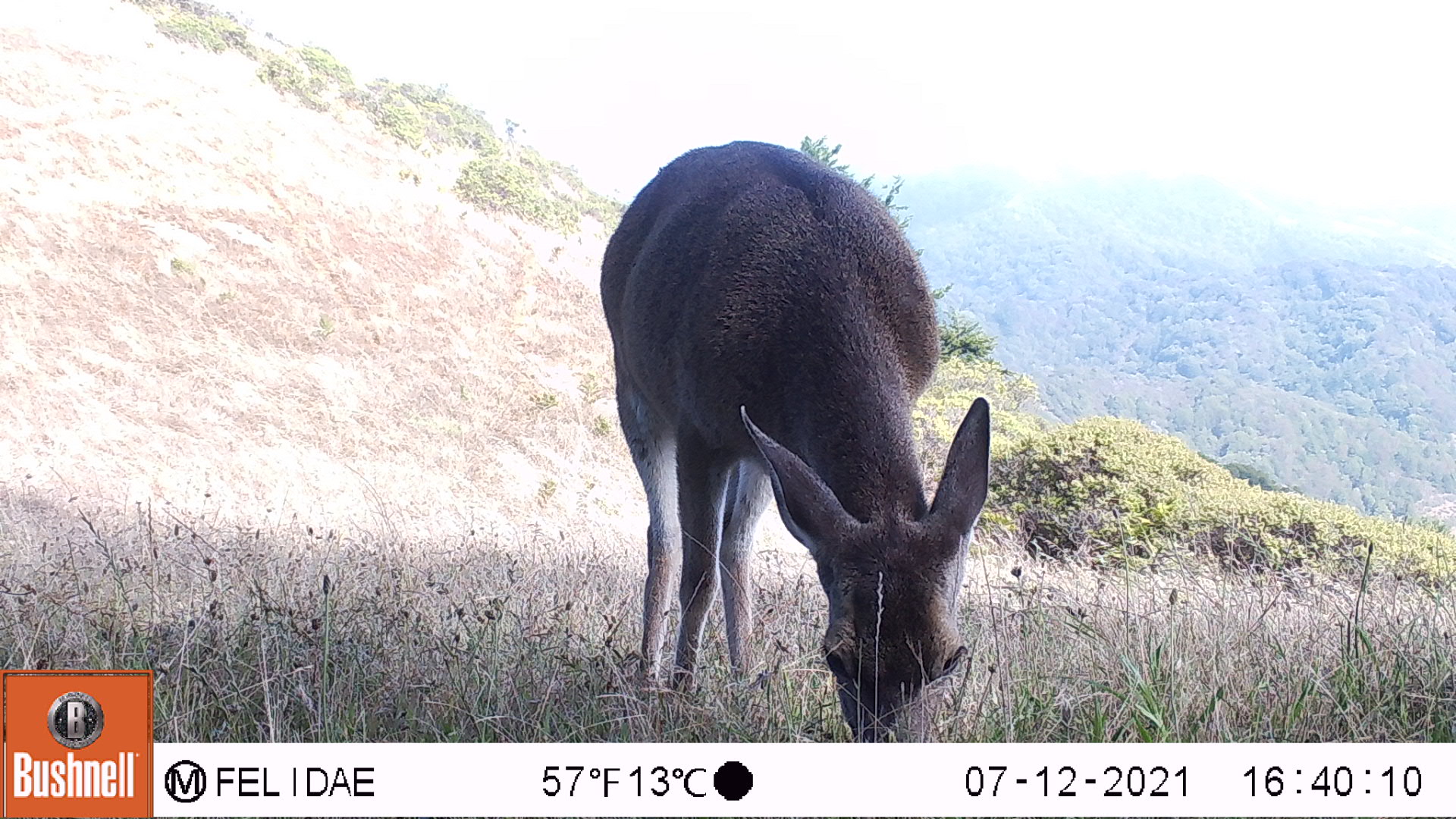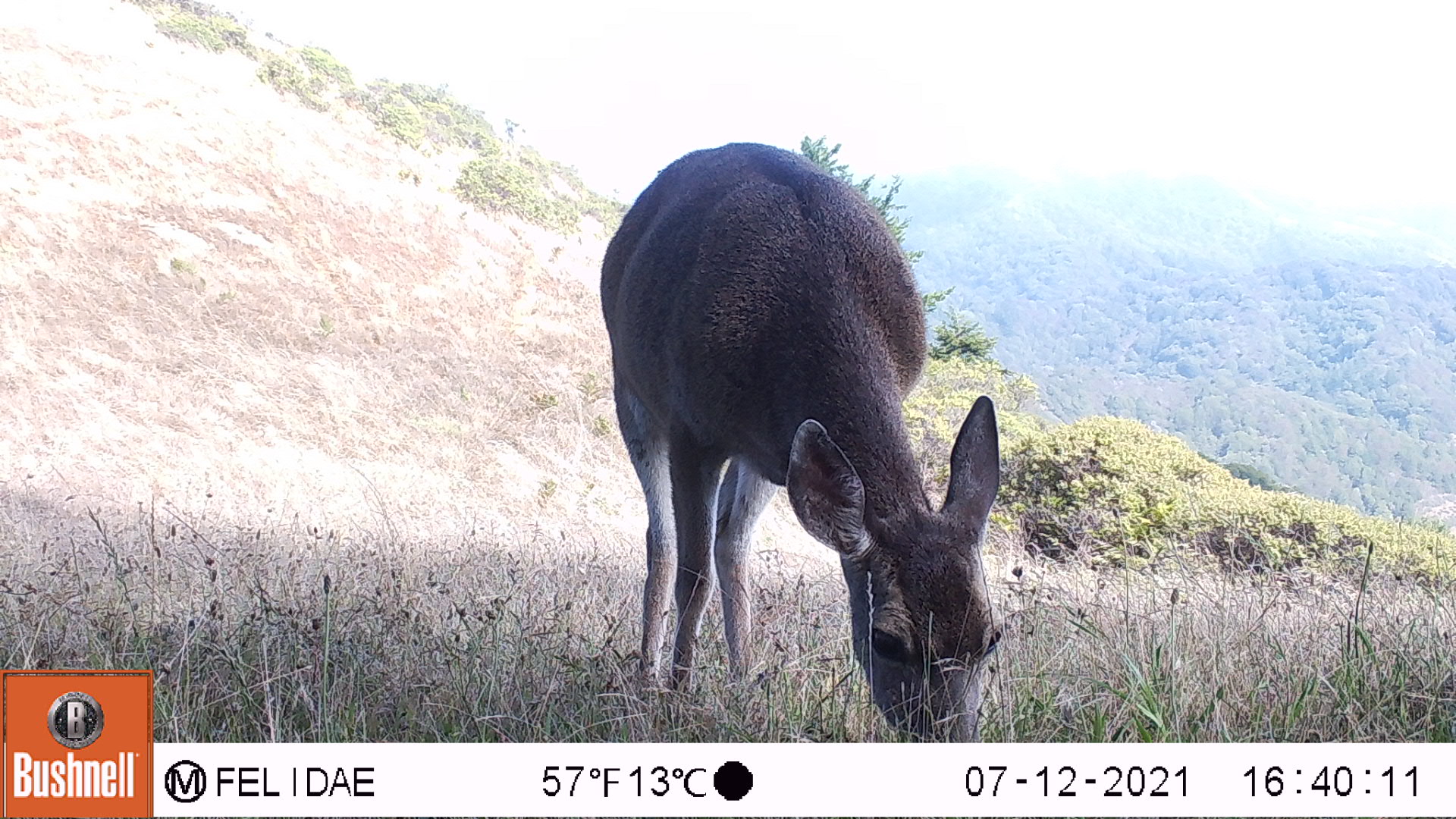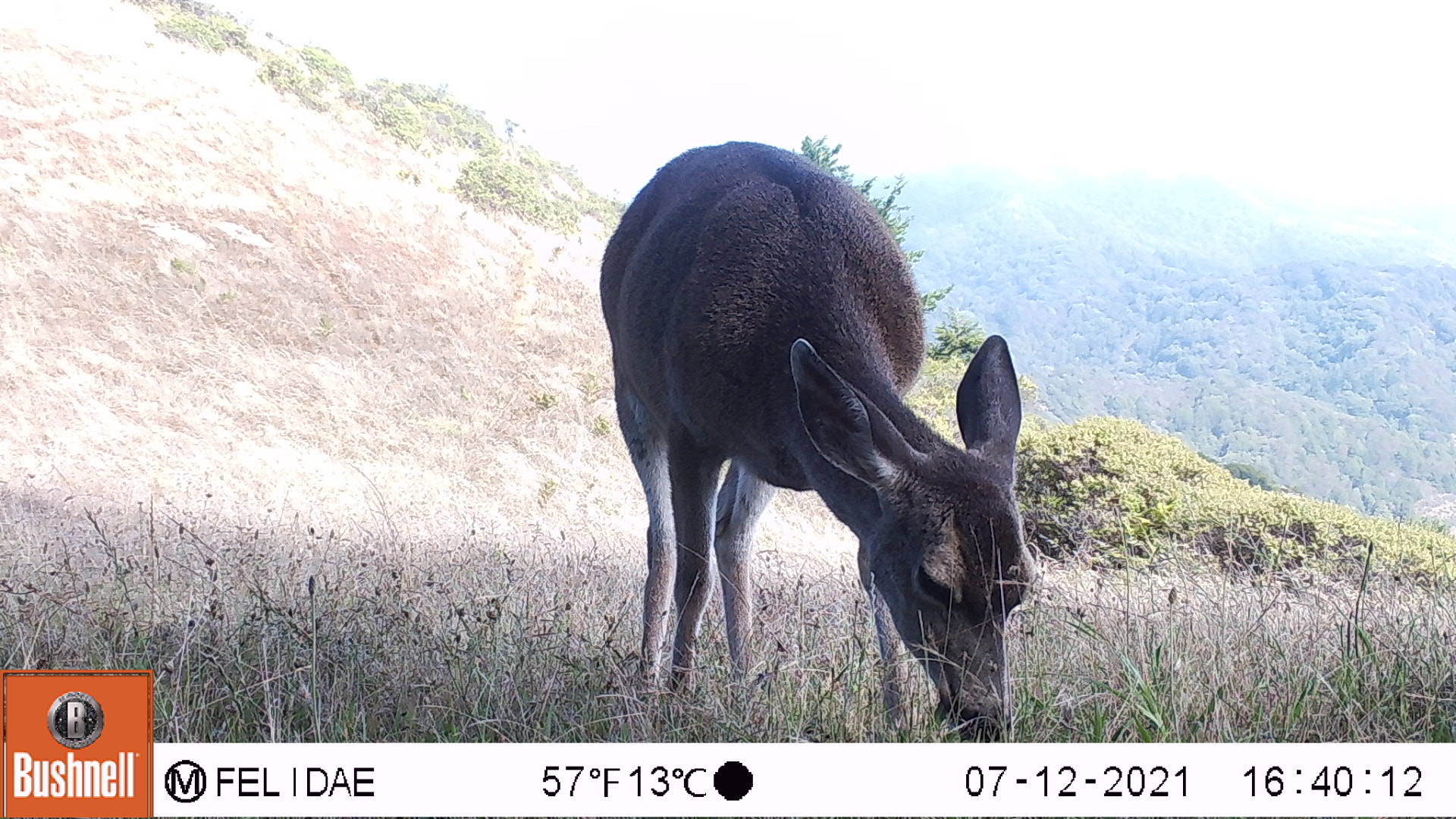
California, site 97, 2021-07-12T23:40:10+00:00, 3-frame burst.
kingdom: Animalia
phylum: Chordata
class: Mammalia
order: Artiodactyla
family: Cervidae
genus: Odocoileus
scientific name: Odocoileus hemionus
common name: mule deer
Mule deer (Odocoileus hemionus).